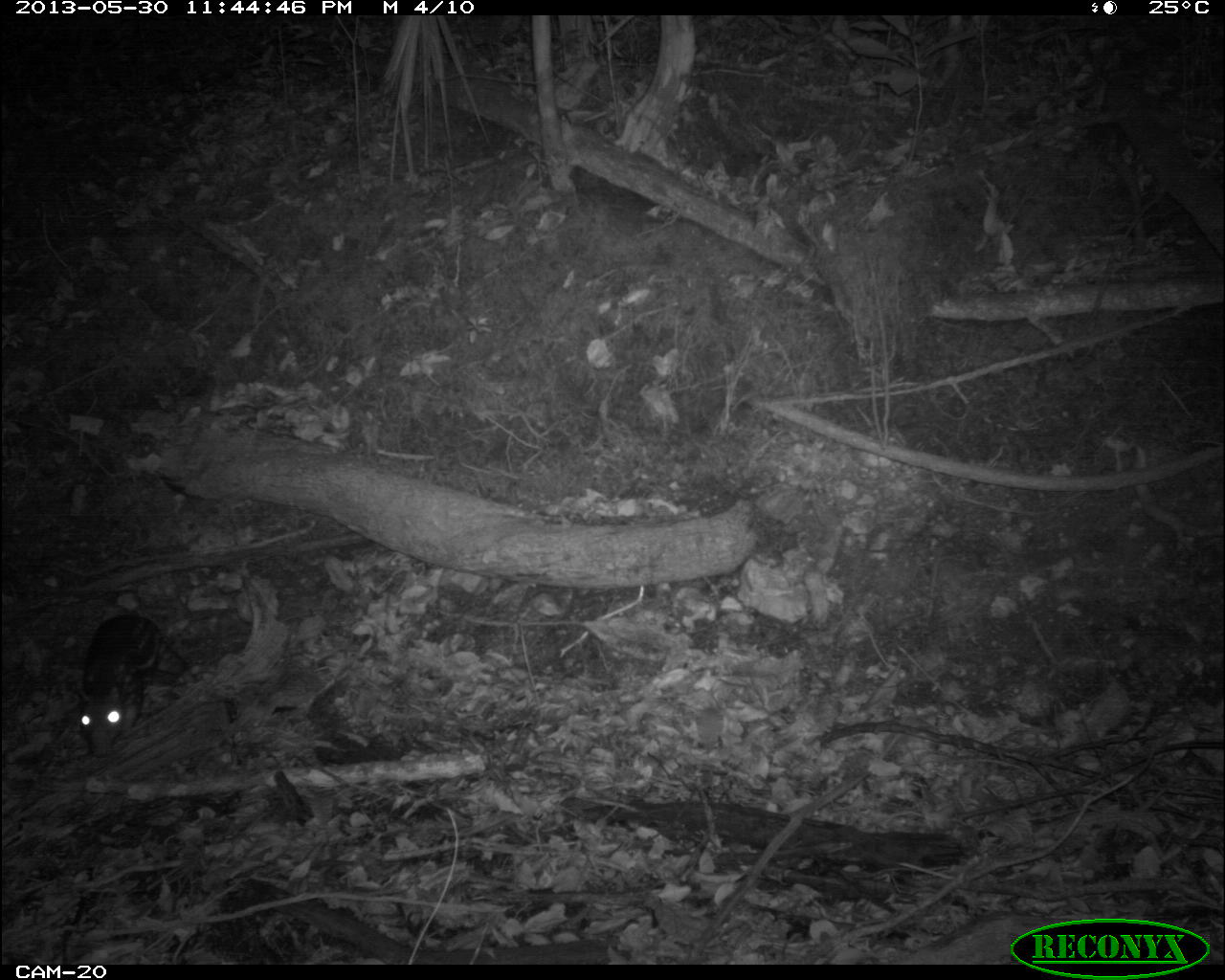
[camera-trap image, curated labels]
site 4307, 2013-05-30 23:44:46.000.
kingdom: Animalia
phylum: Chordata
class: Mammalia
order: Rodentia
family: Cuniculidae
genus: Cuniculus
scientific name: Cuniculus paca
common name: lowland paca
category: agouti paca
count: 1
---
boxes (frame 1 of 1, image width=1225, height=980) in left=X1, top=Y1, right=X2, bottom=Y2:
agouti paca: left=70, top=611, right=198, bottom=759